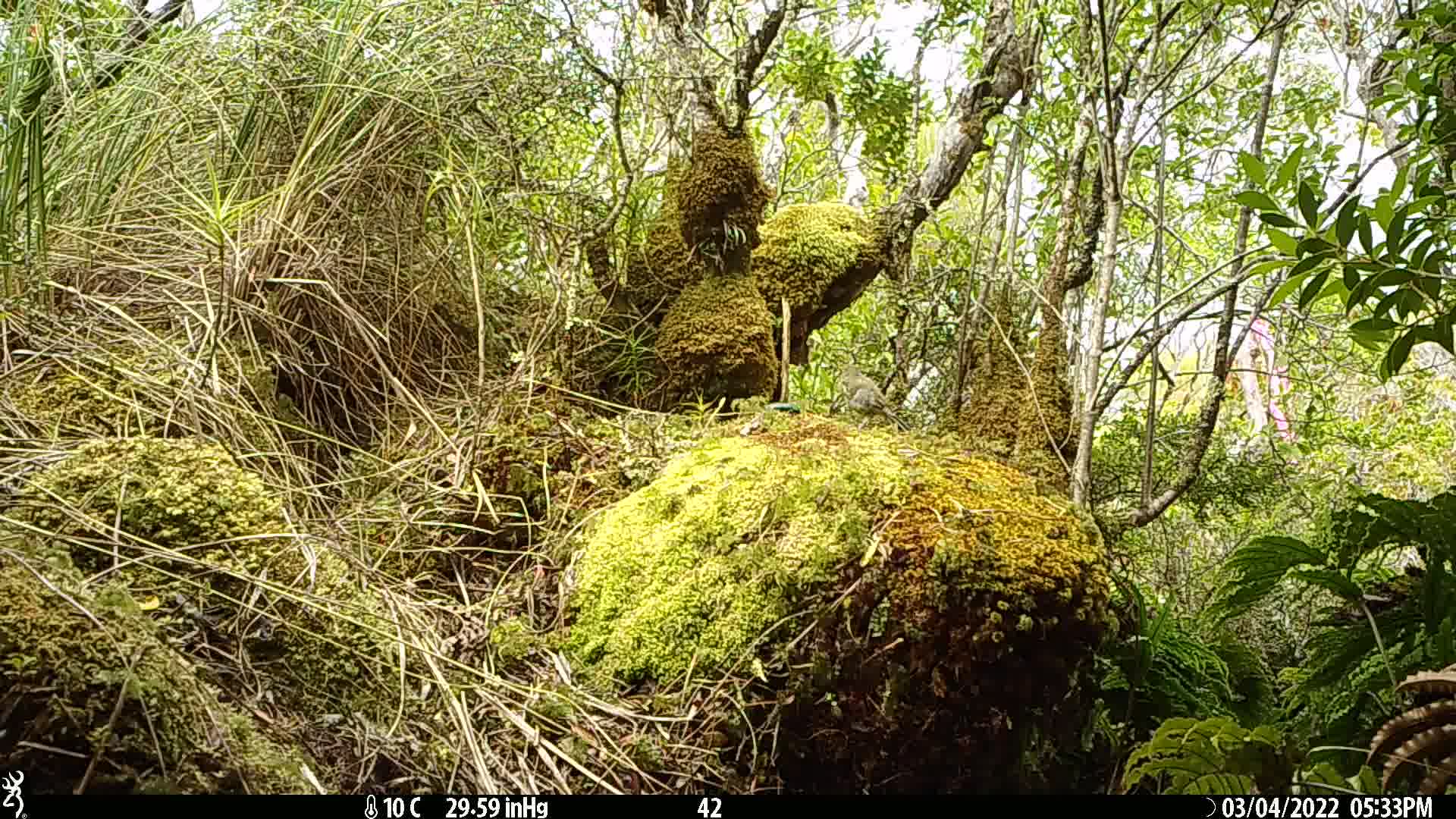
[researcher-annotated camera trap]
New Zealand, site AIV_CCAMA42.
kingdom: Animalia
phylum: Chordata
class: Aves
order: Passeriformes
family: Meliphagidae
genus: Anthornis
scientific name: Anthornis melanura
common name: new zealand bellbird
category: bellbird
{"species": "bellbird (new zealand bellbird) (Anthornis melanura)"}